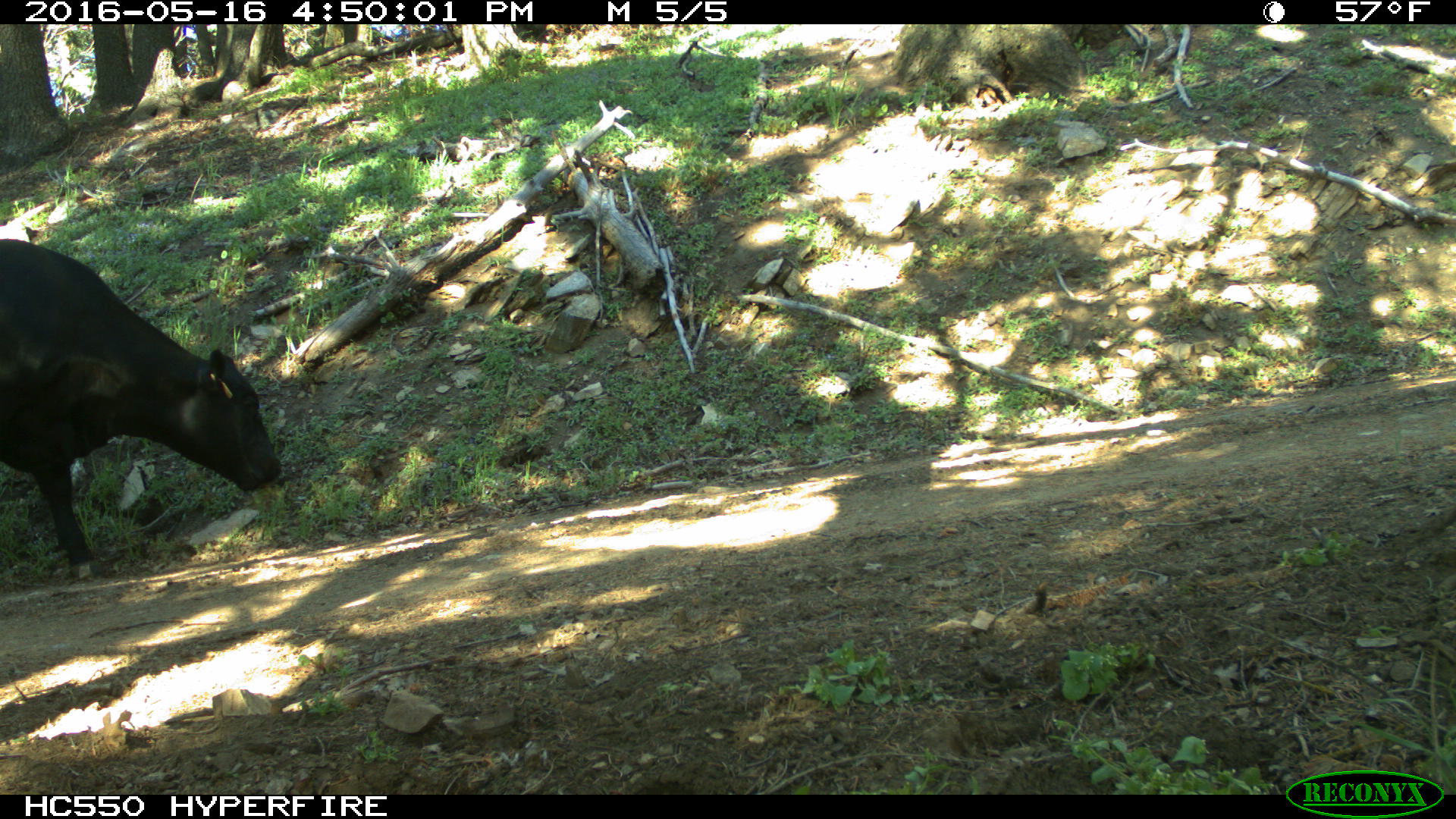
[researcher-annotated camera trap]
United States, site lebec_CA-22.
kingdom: Animalia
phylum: Chordata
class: Mammalia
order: Artiodactyla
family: Bovidae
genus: Bos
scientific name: Bos taurus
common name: domestic cow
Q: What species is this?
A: Bos taurus (domestic cow).